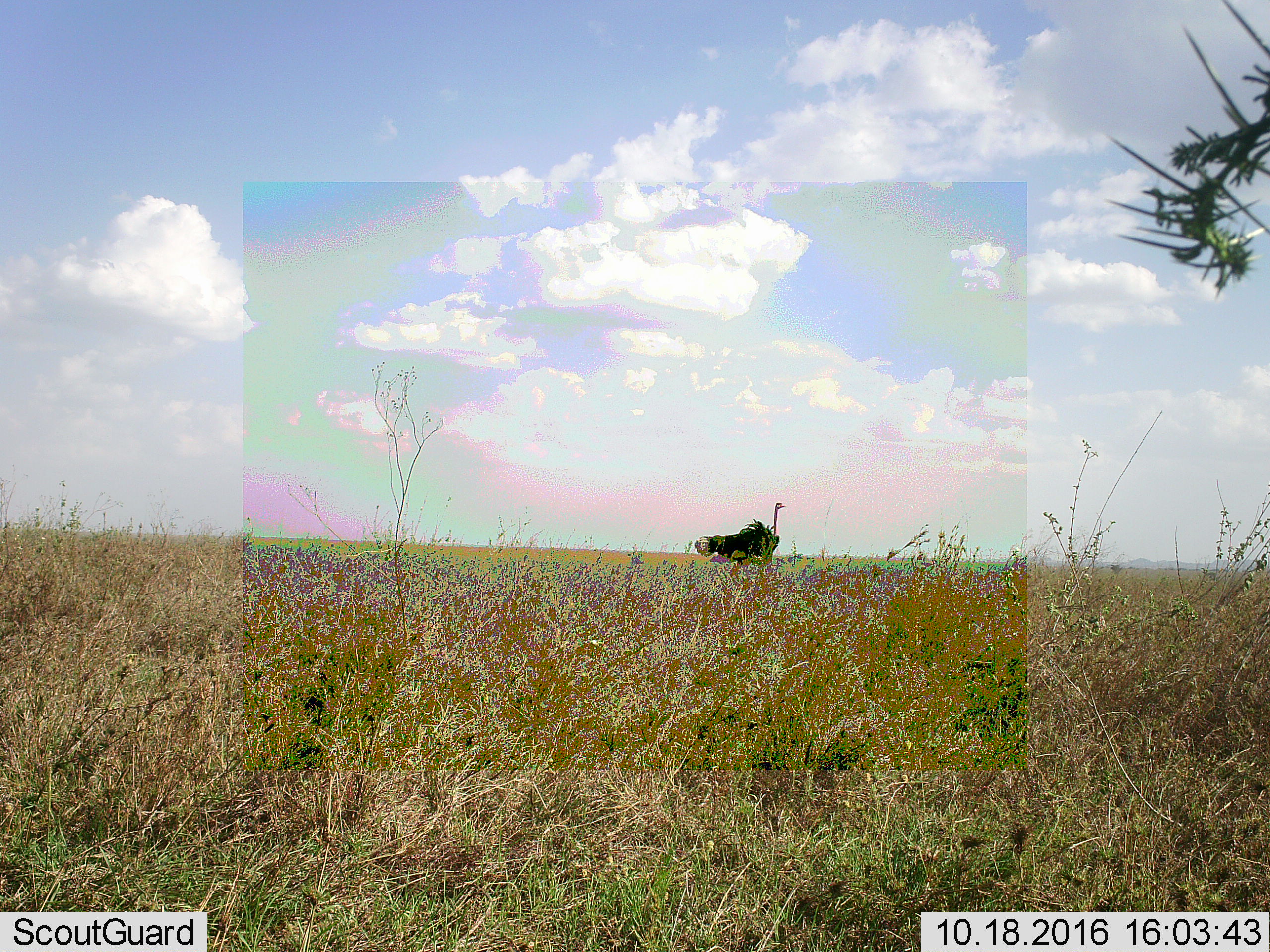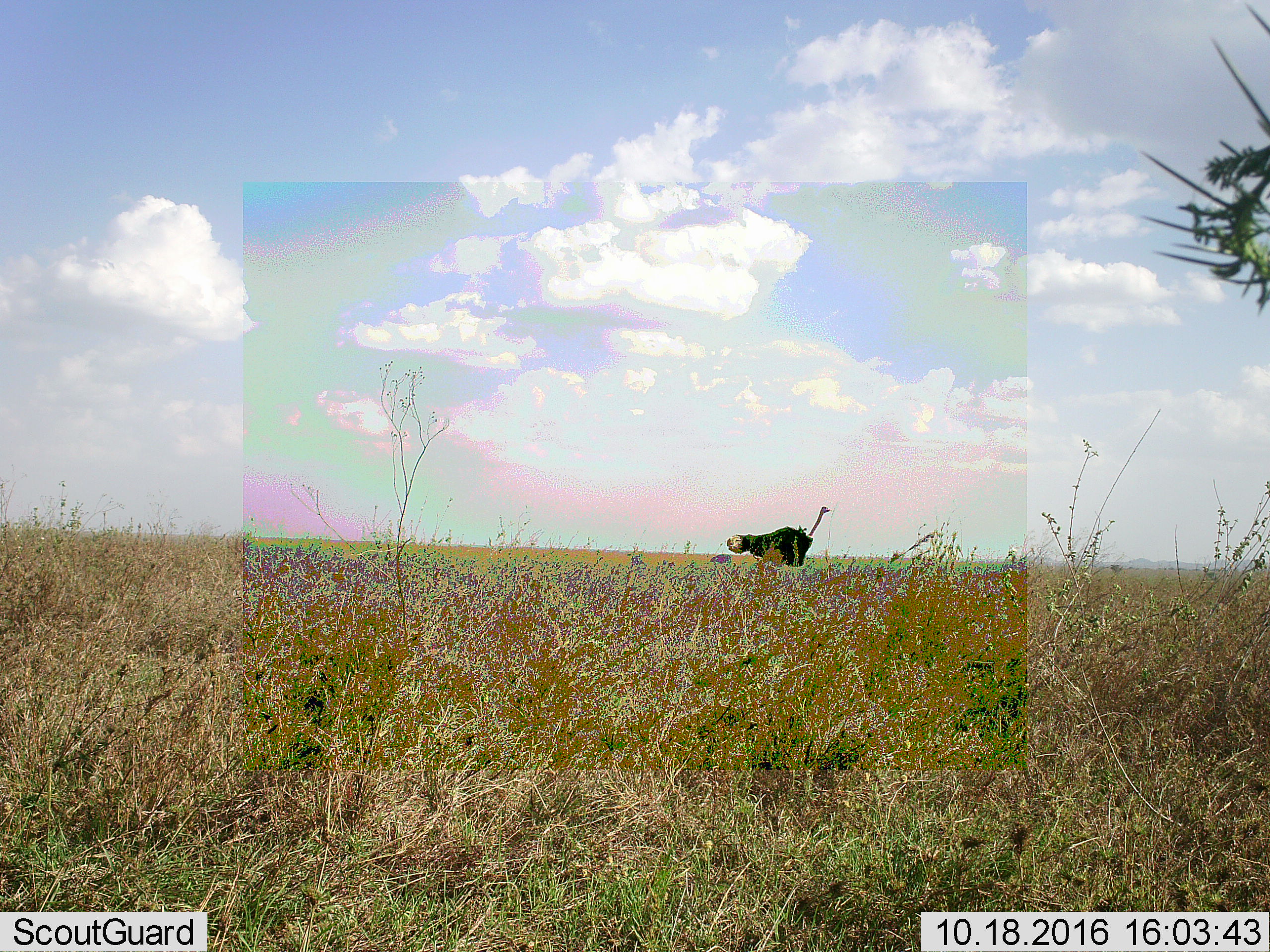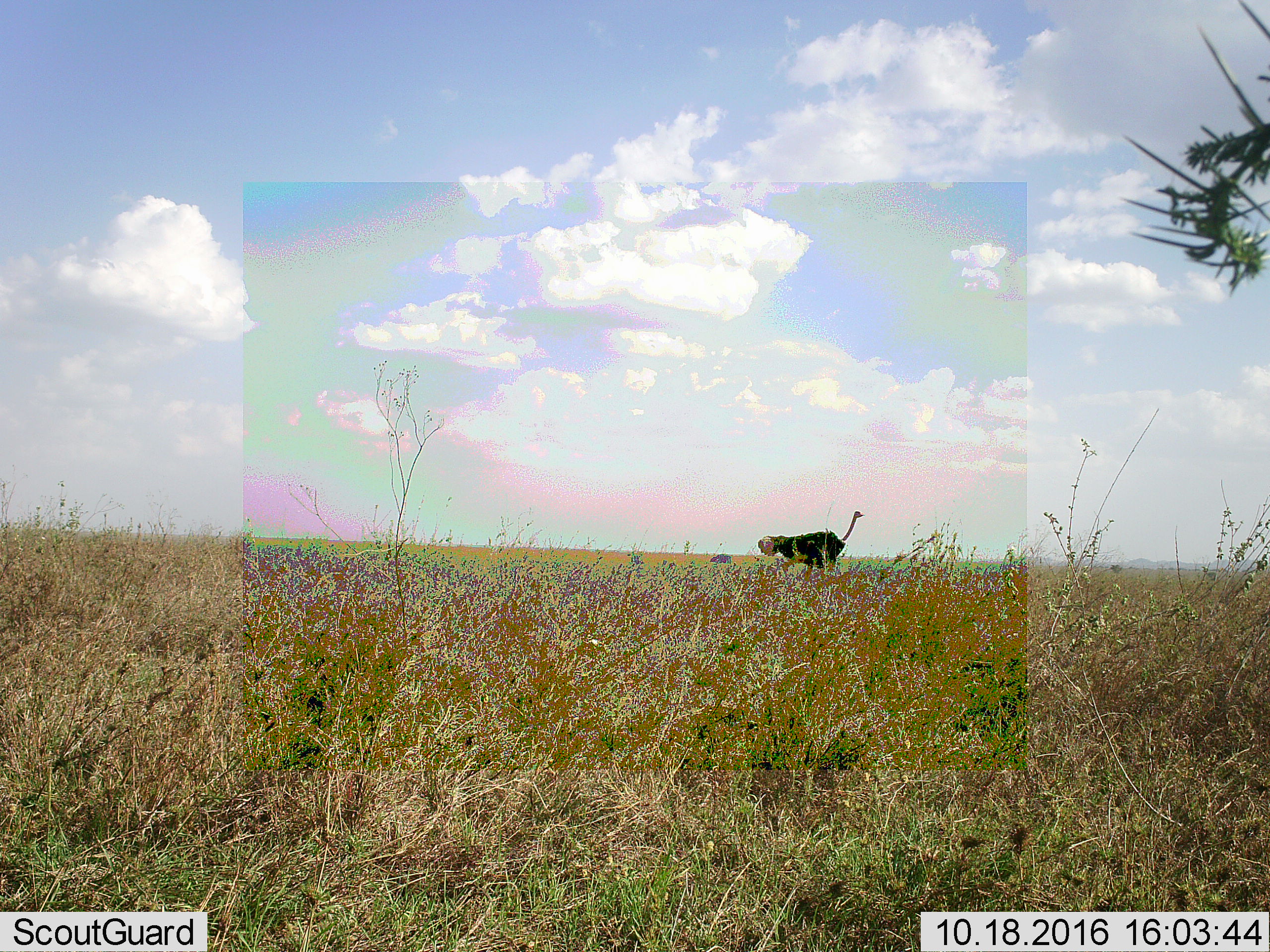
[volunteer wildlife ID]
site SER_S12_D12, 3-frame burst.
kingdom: Animalia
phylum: Chordata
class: Aves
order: Struthioniformes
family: Struthionidae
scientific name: Struthionidae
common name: ostrich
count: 1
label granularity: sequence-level